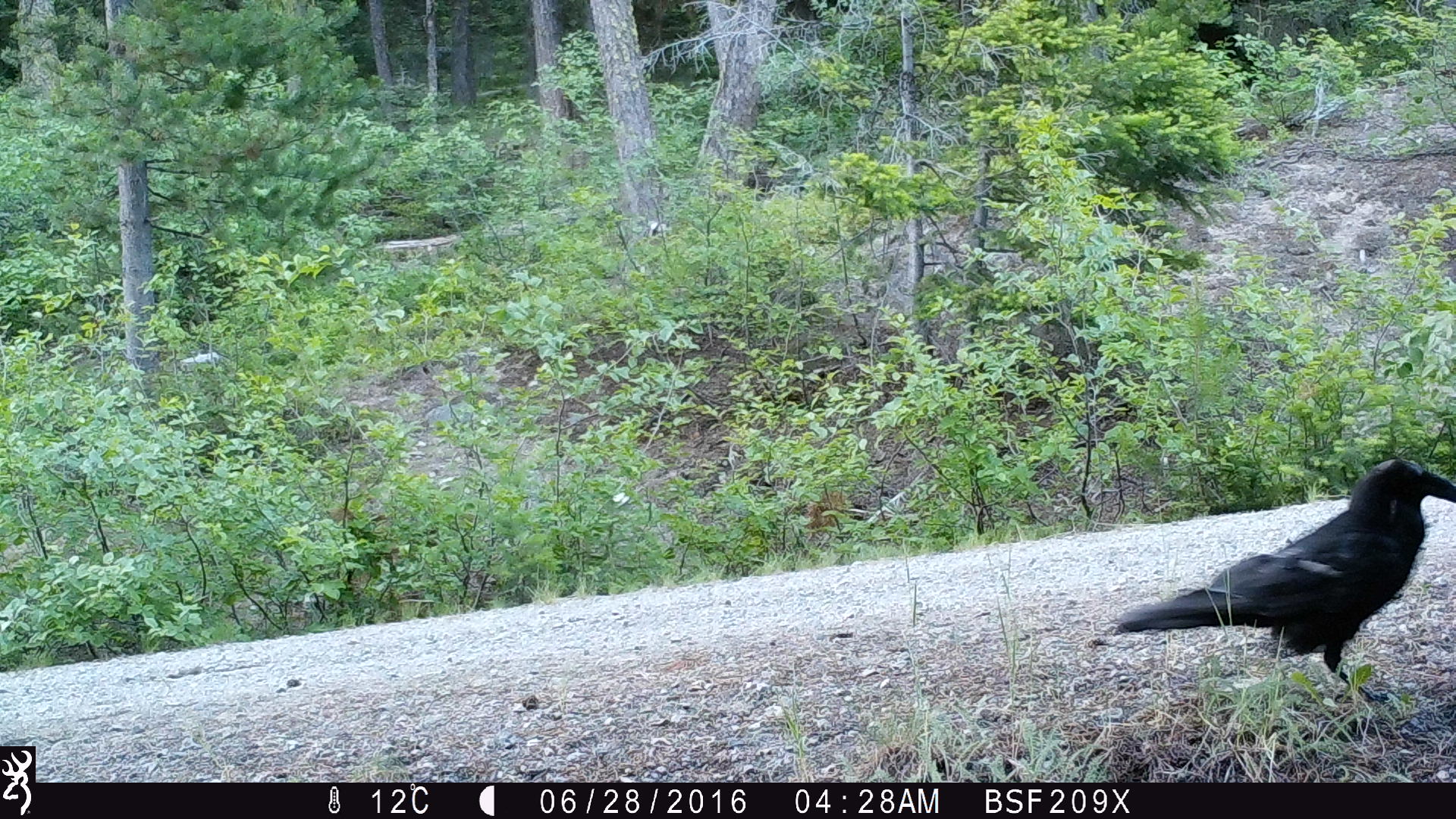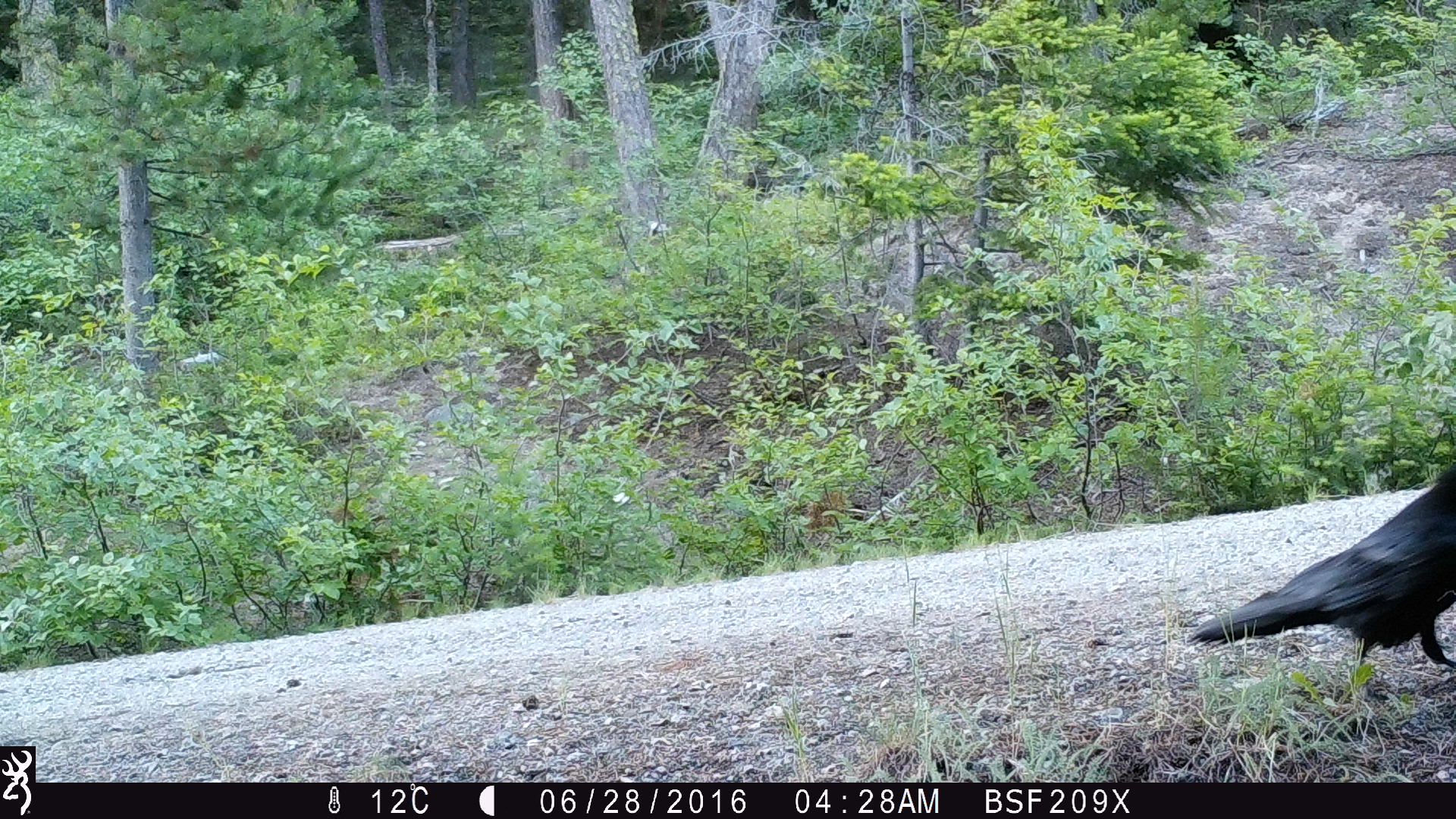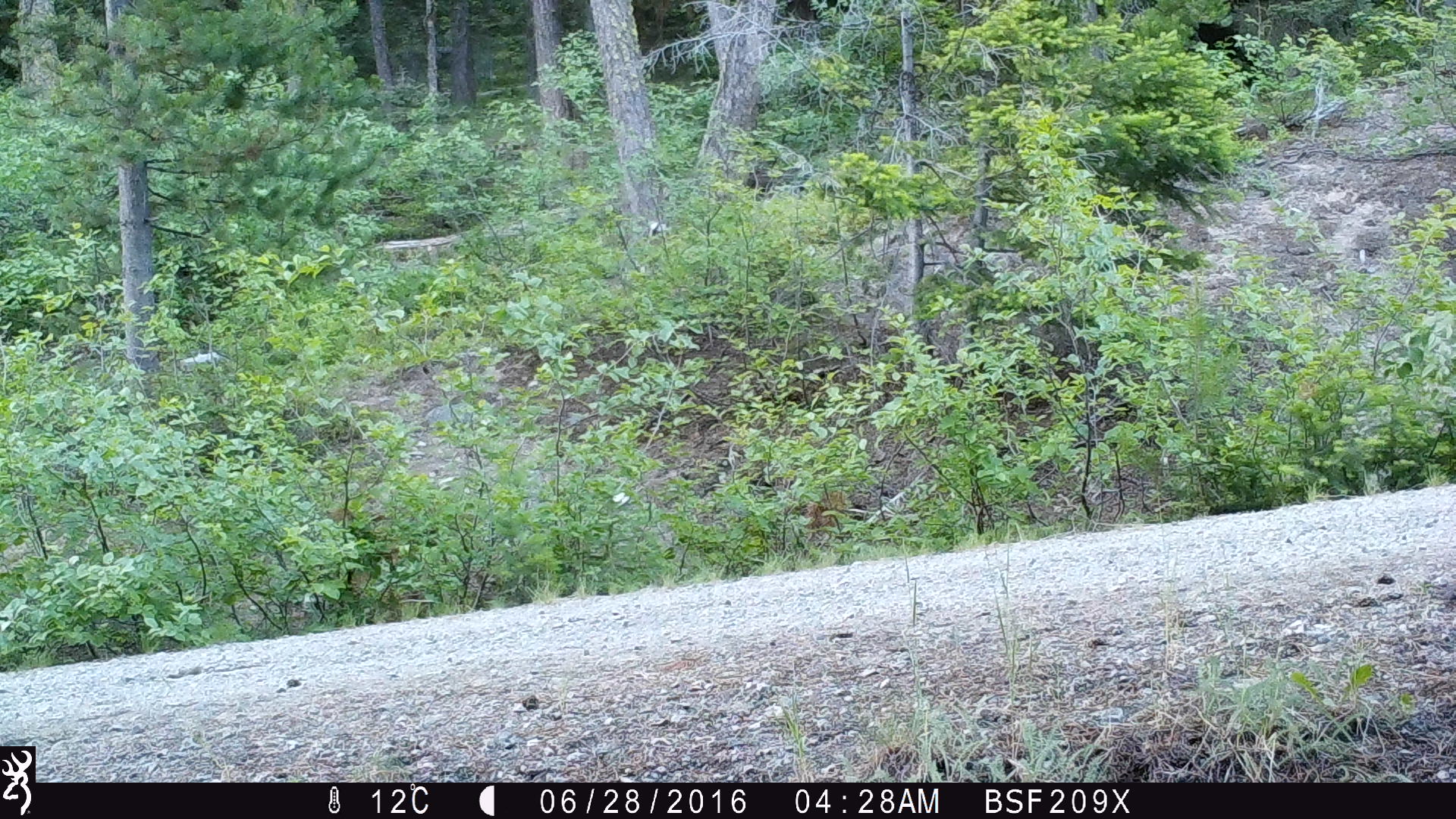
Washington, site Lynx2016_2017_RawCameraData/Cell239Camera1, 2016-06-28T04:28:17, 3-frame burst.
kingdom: Animalia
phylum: Chordata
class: Aves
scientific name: Aves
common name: birds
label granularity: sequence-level